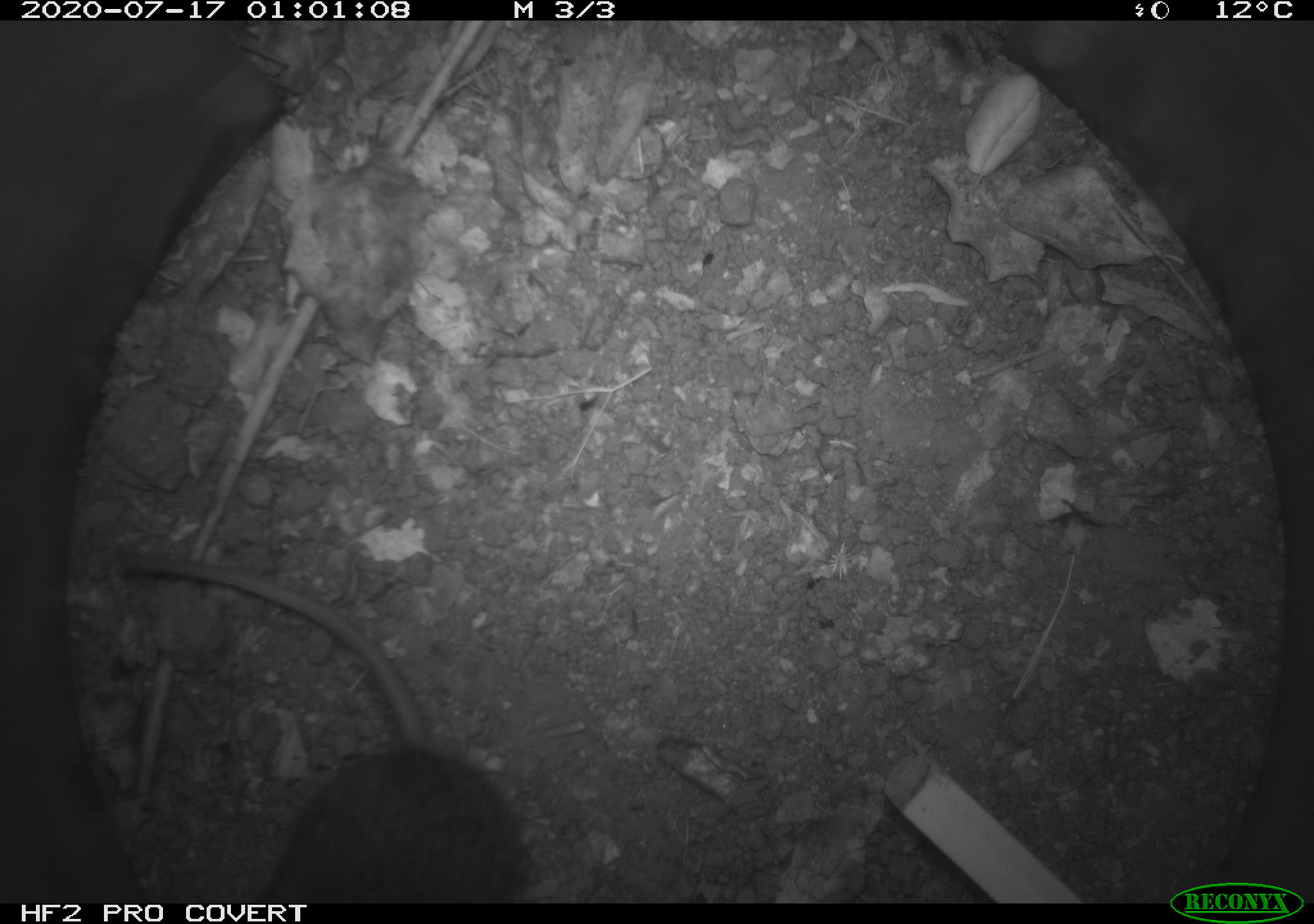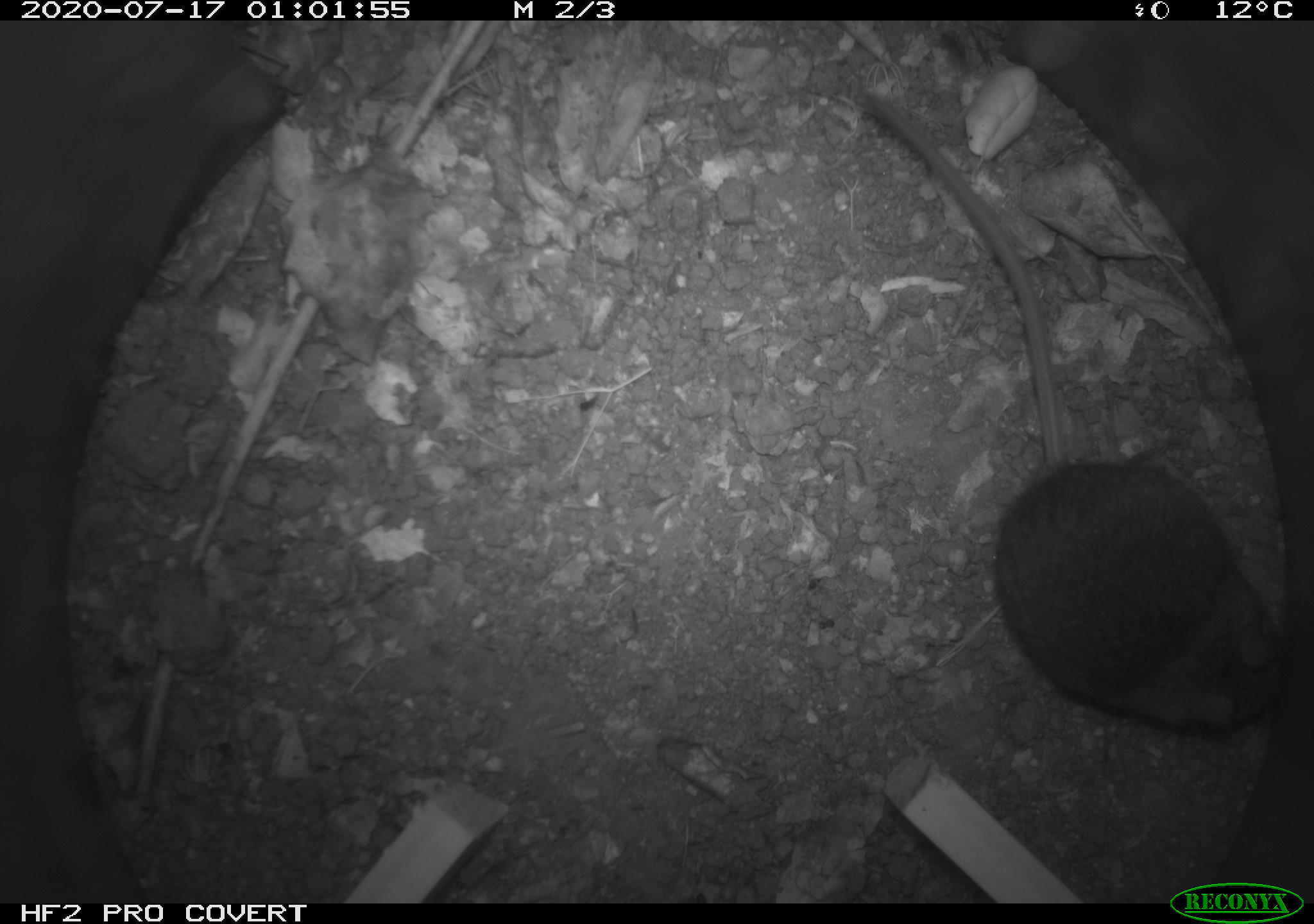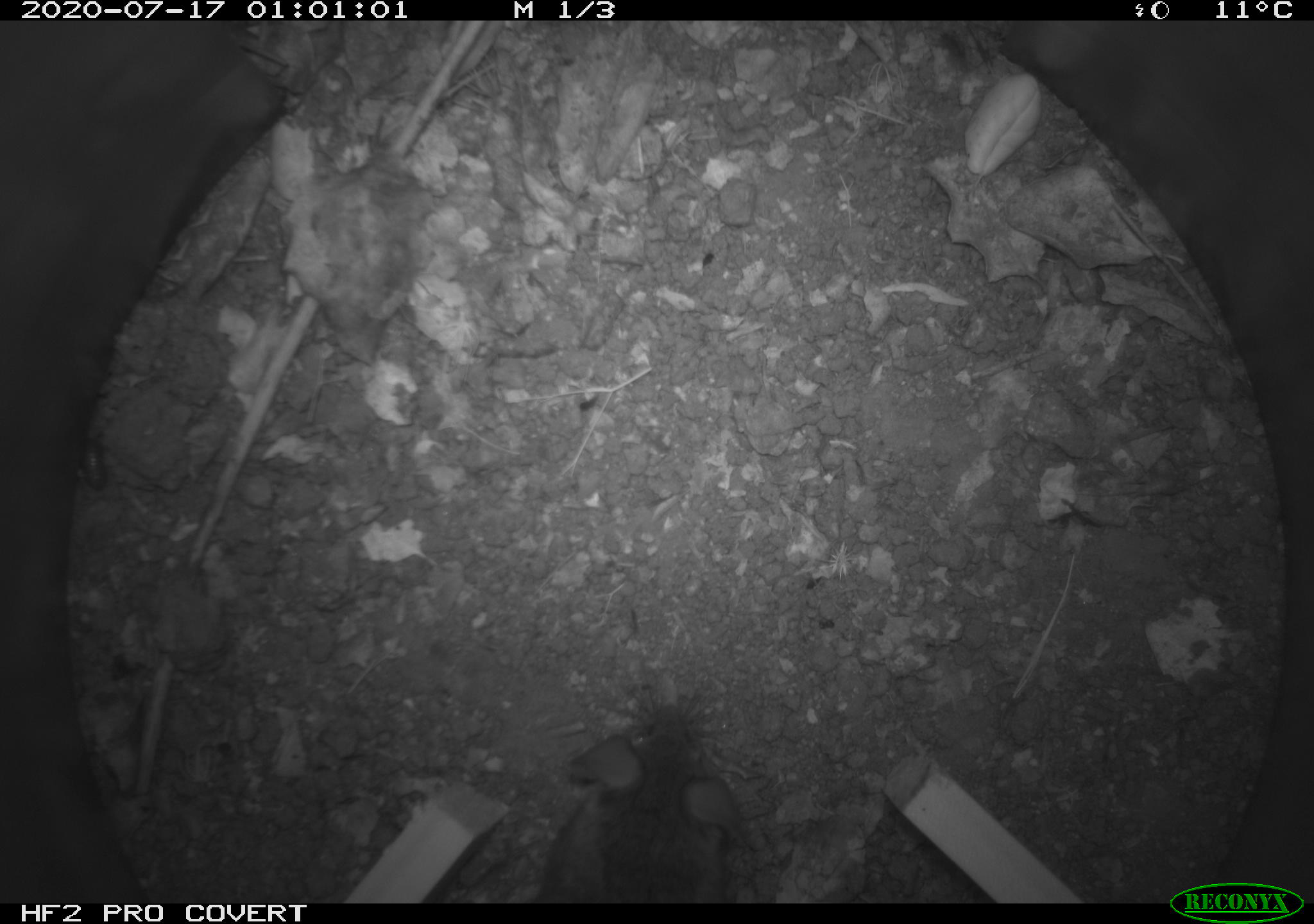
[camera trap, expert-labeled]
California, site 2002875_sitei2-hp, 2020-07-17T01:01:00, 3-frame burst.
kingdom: Animalia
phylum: Chordata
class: Mammalia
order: Rodentia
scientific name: Rodentia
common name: rodent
Rodent (Rodentia).